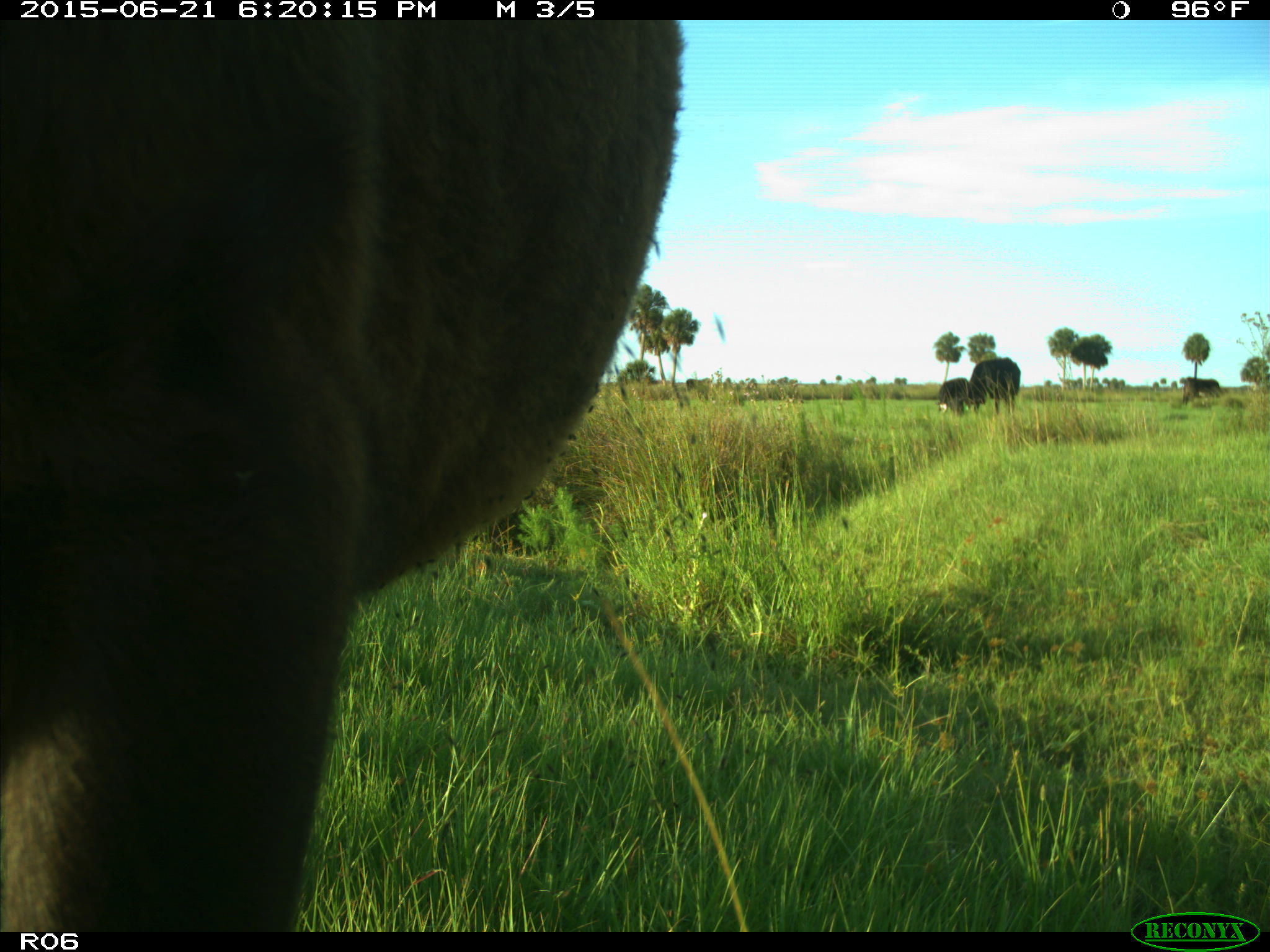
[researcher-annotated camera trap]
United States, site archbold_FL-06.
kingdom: Animalia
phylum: Chordata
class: Mammalia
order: Artiodactyla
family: Bovidae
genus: Bos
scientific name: Bos taurus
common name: domestic cow